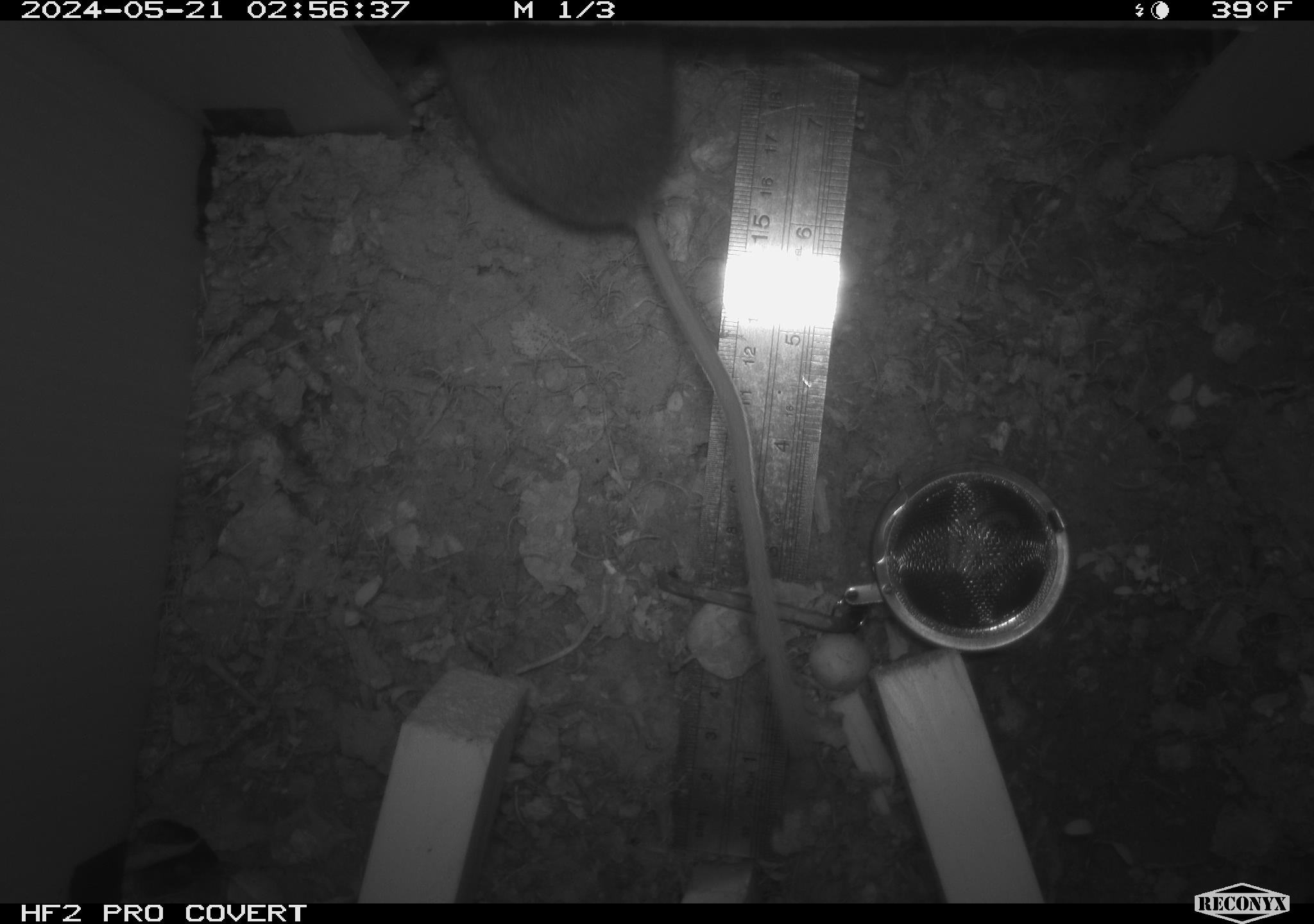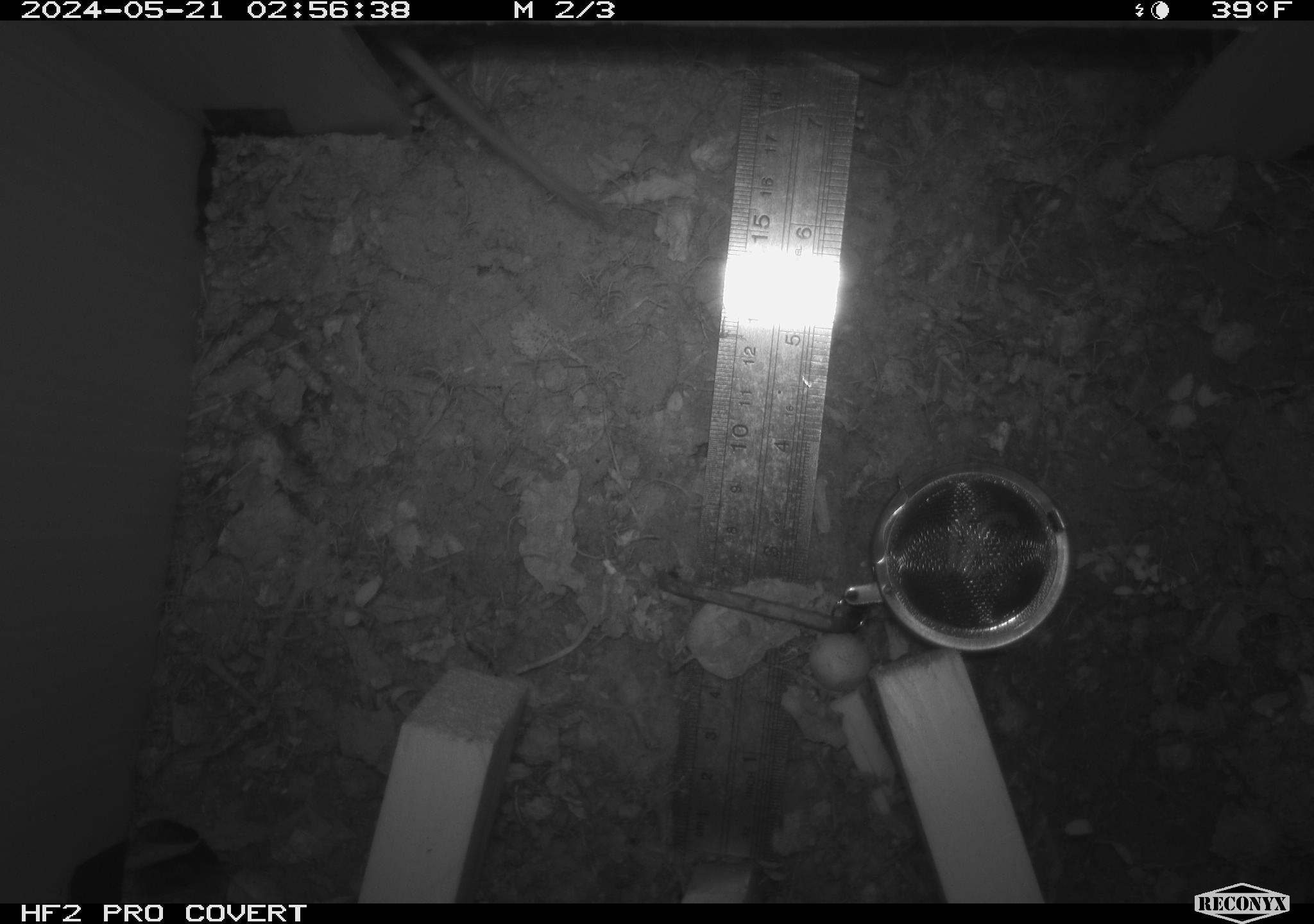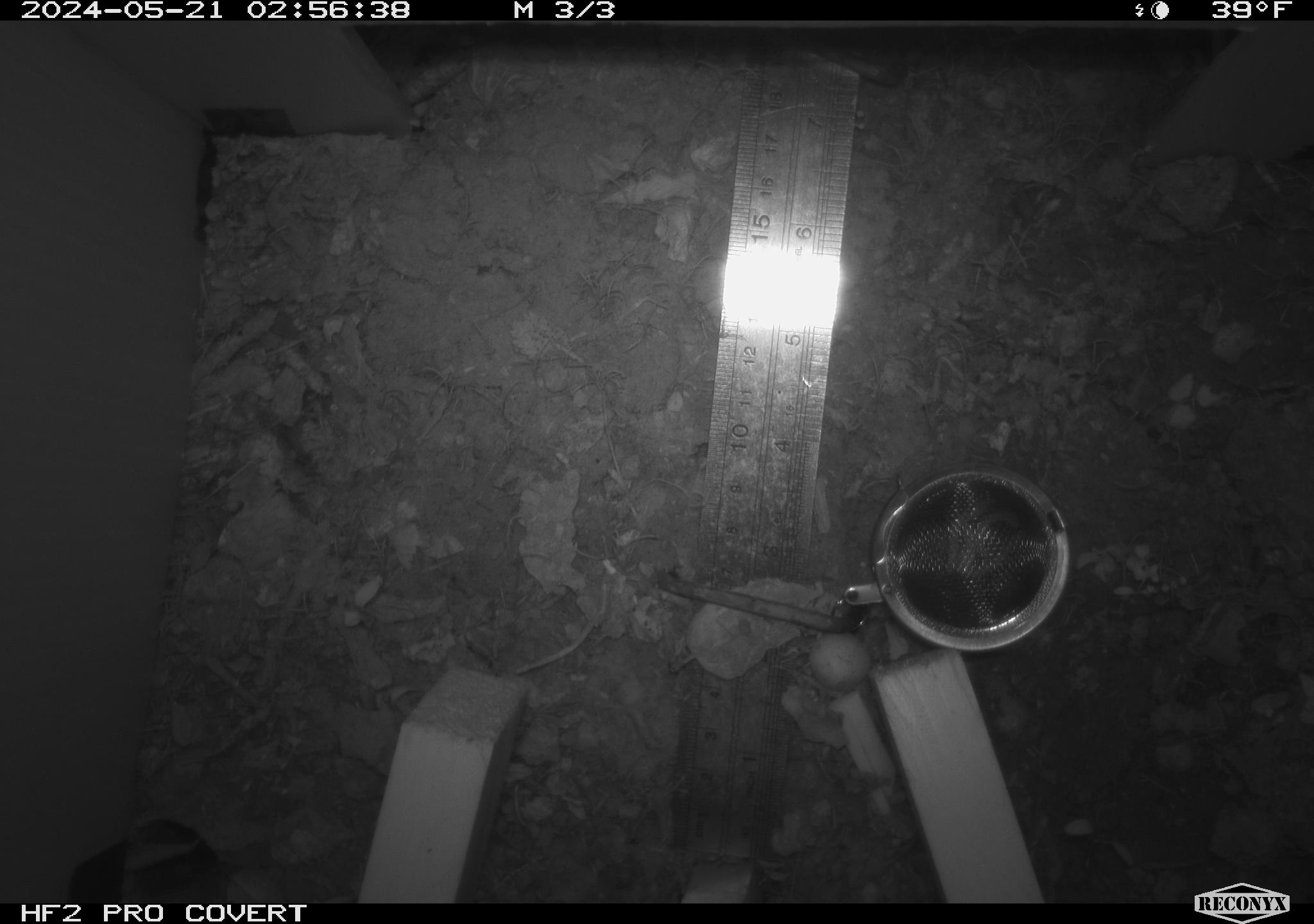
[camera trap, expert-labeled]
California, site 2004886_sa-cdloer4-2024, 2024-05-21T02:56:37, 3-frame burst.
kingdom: Animalia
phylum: Chordata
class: Mammalia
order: Rodentia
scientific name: Rodentia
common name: mouse species